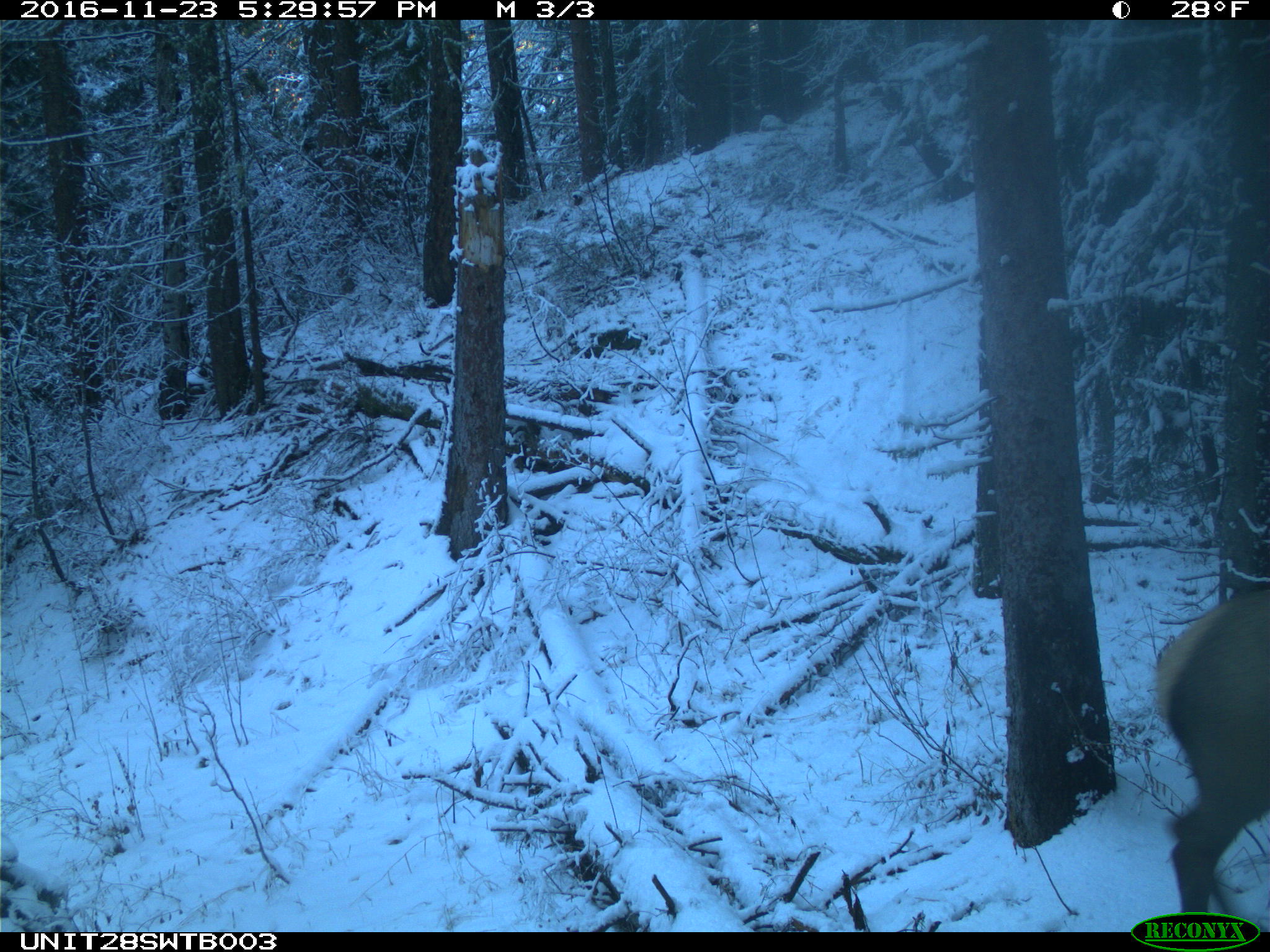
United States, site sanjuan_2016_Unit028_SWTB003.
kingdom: Animalia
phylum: Chordata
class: Mammalia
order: Artiodactyla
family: Cervidae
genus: Cervus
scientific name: Cervus elaphus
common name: red deer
Cervus elaphus (red deer).